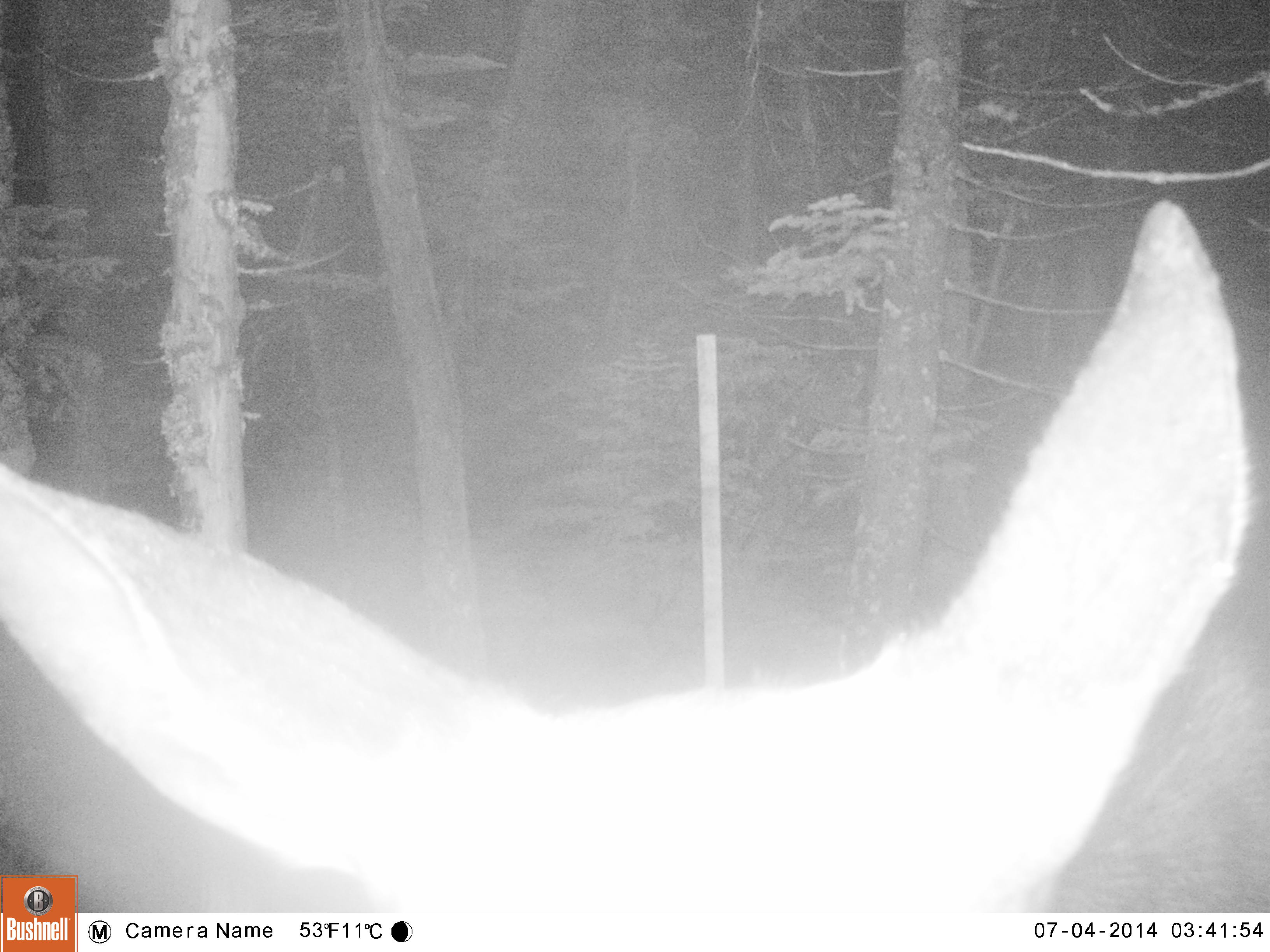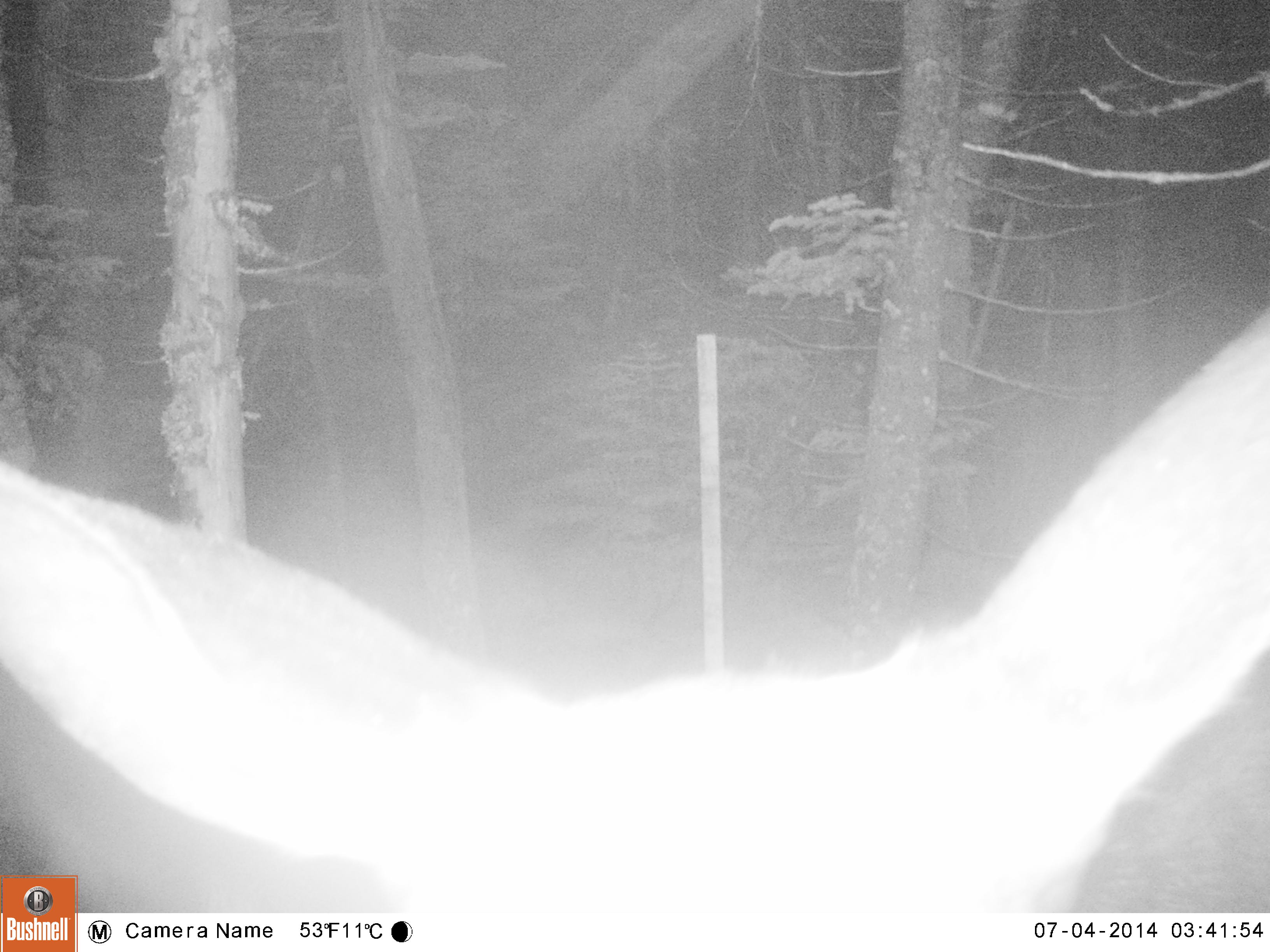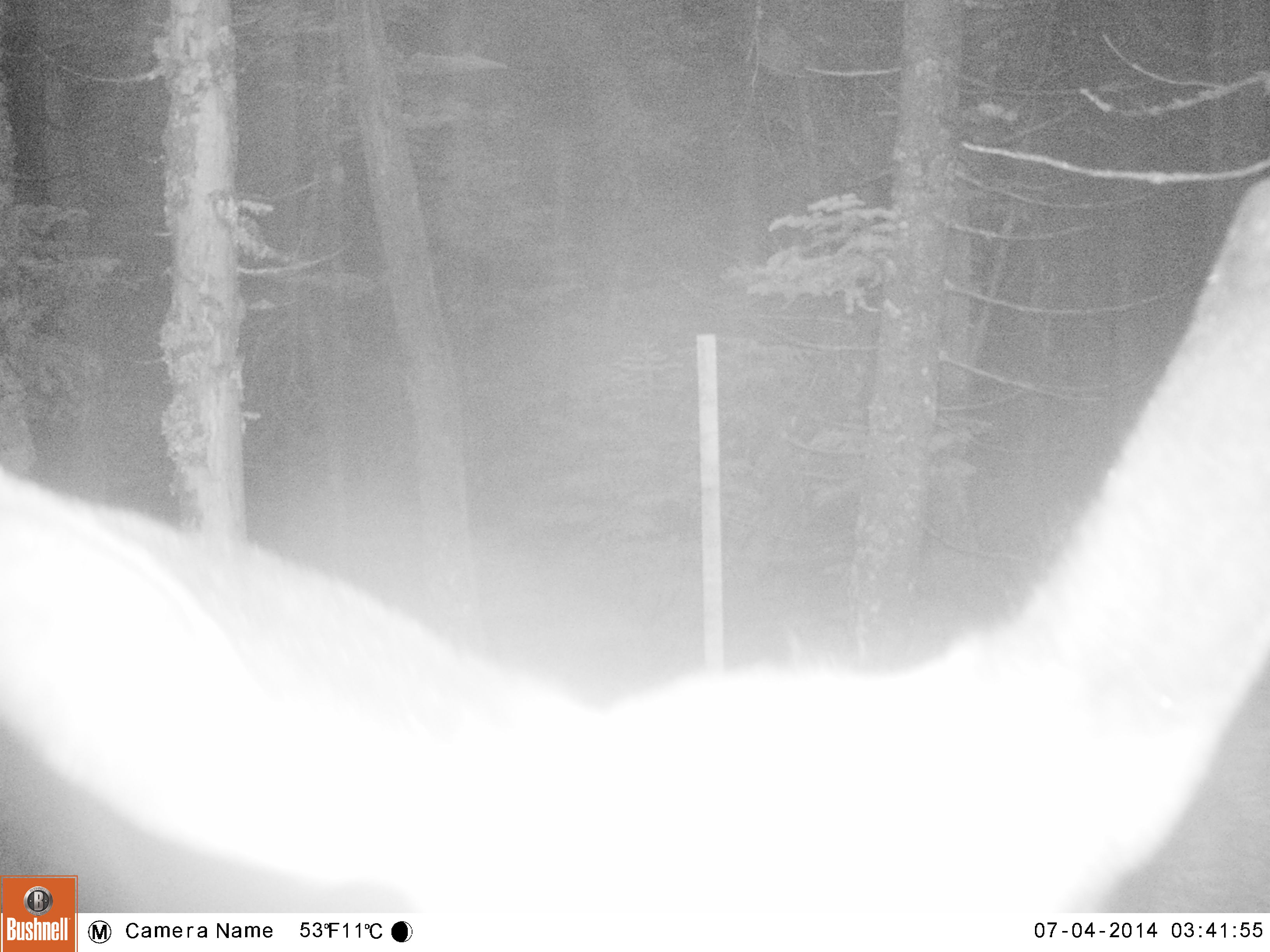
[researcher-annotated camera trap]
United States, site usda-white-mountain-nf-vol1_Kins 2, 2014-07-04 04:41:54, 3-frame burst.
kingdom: Animalia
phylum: Chordata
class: Mammalia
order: Artiodactyla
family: Cervidae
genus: Alces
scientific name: Alces alces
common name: moose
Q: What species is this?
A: Moose (Alces alces).